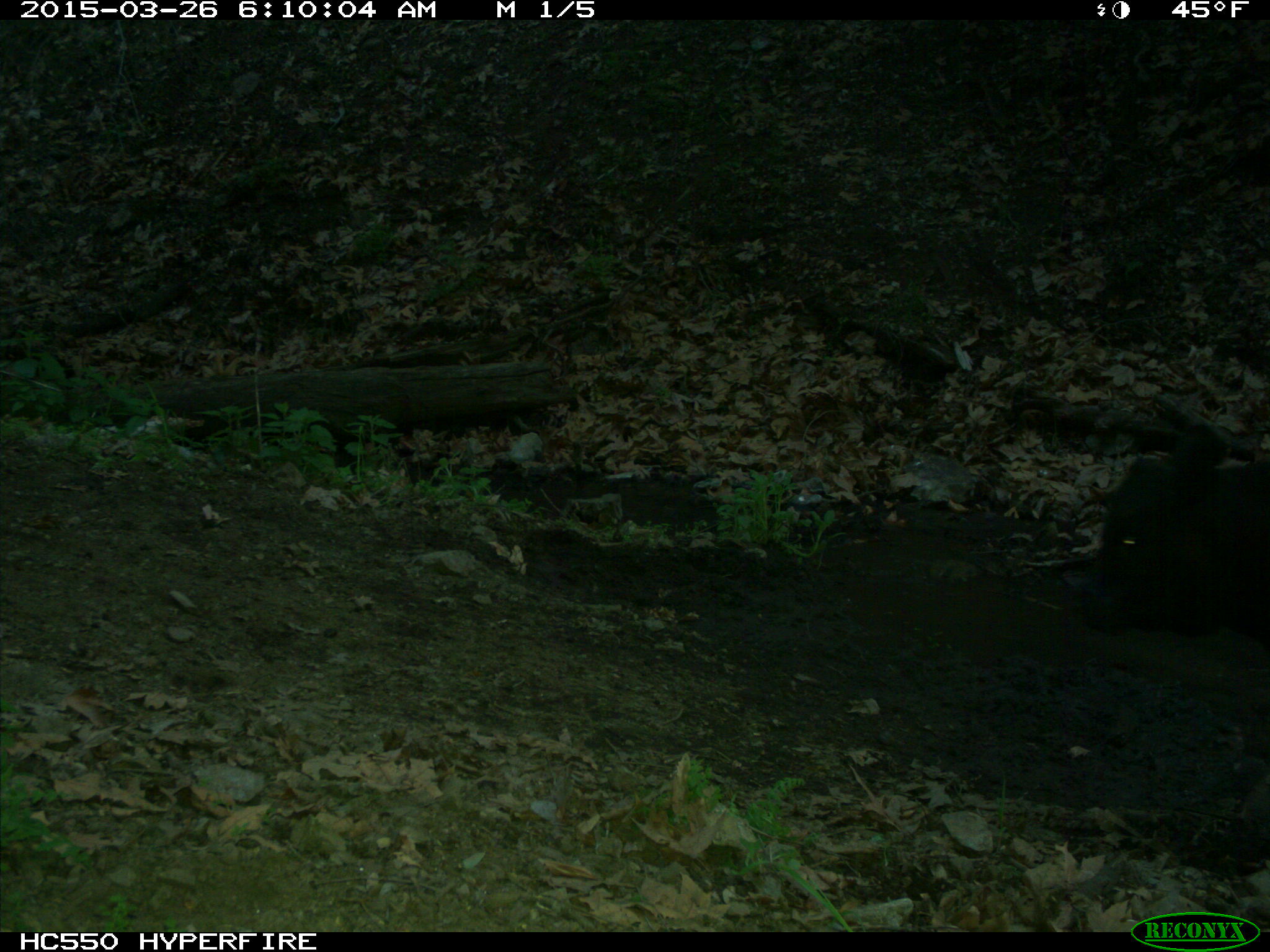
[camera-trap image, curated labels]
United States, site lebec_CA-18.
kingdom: Animalia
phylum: Chordata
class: Mammalia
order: Artiodactyla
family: Bovidae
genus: Bos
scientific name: Bos taurus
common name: domestic cow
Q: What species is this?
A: Bos taurus (domestic cow).